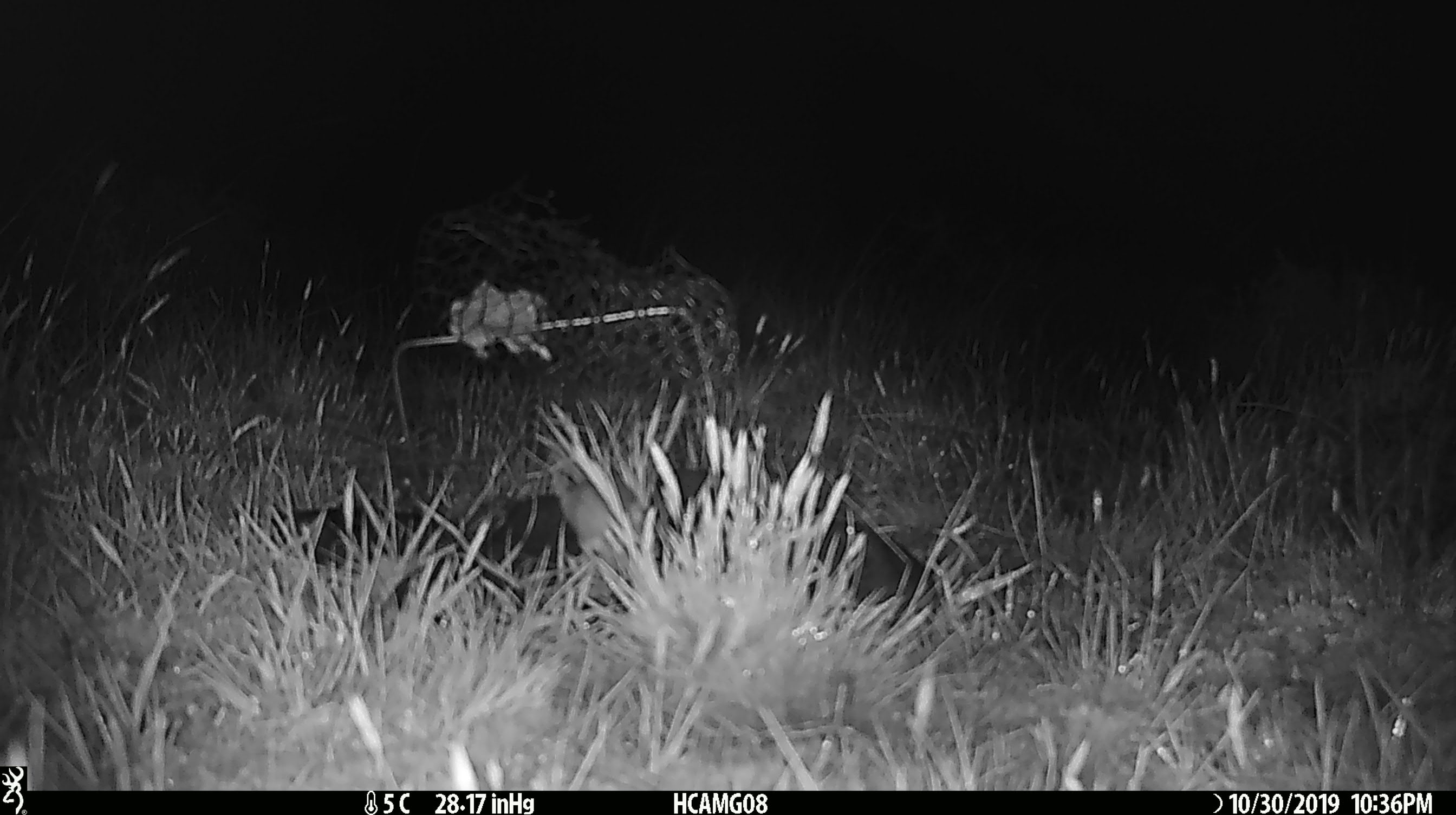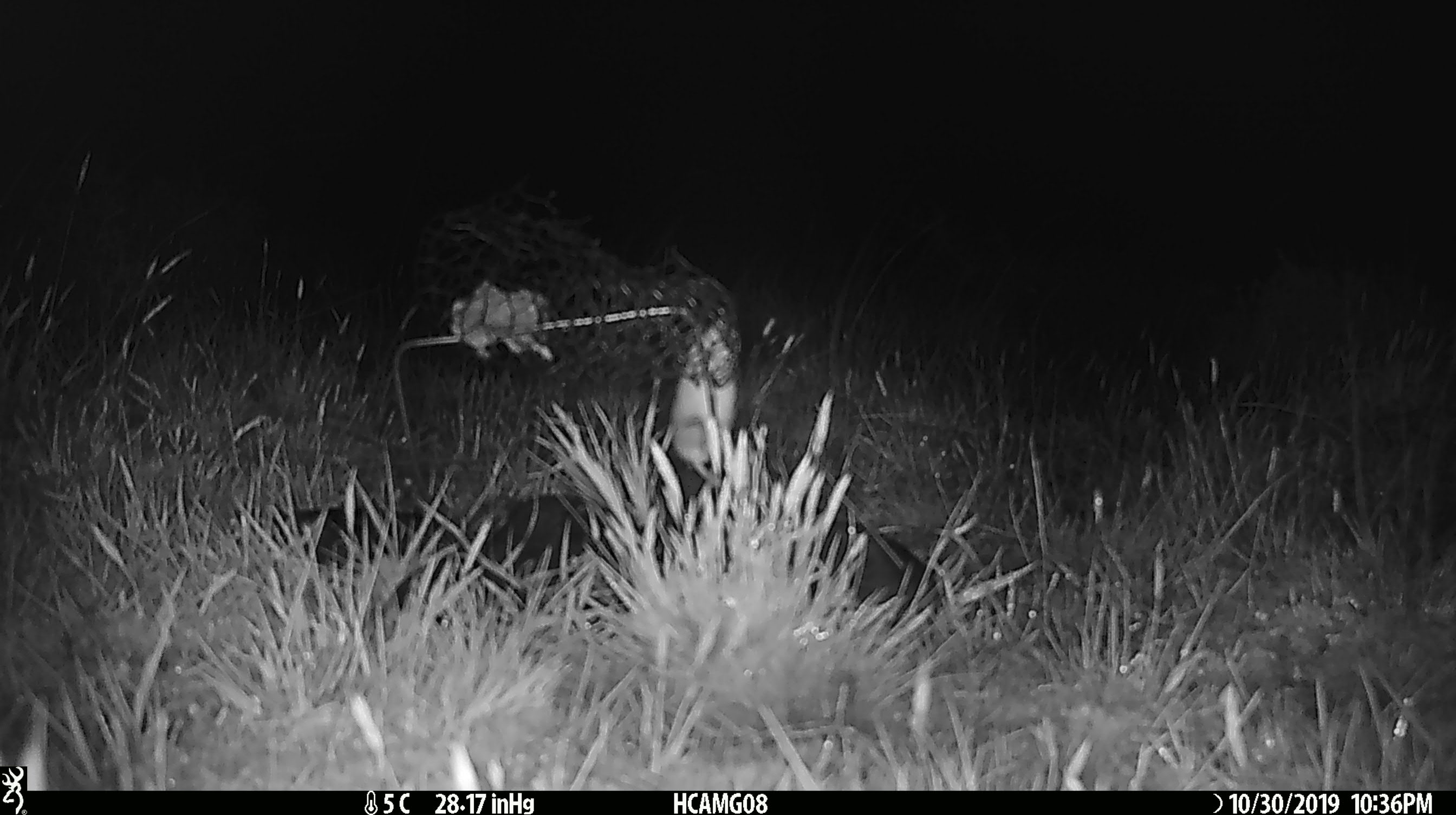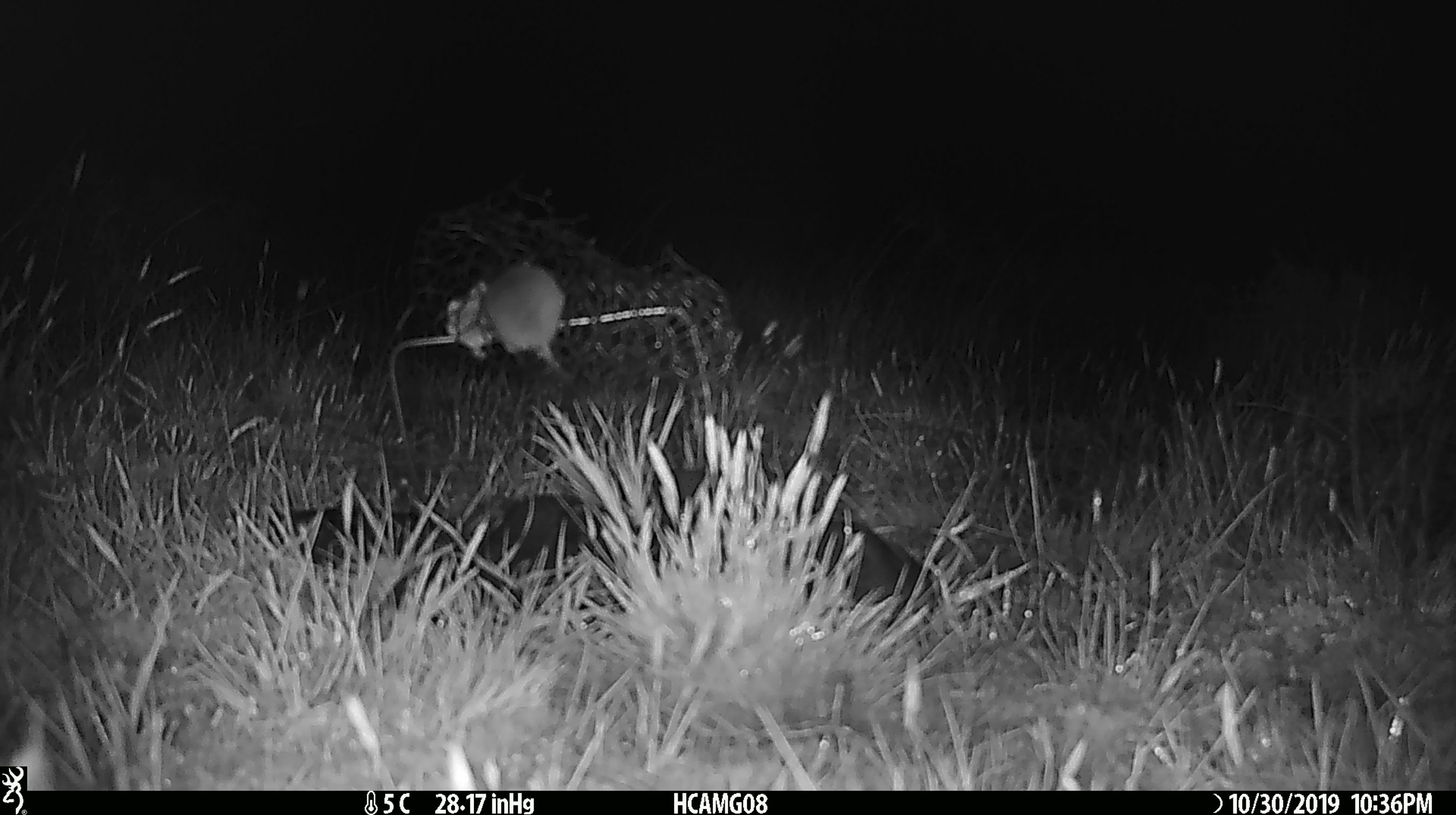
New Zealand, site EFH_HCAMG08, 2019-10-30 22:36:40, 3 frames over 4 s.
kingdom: Animalia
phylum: Chordata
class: Mammalia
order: Rodentia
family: Muridae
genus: Mus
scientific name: Mus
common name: mouse